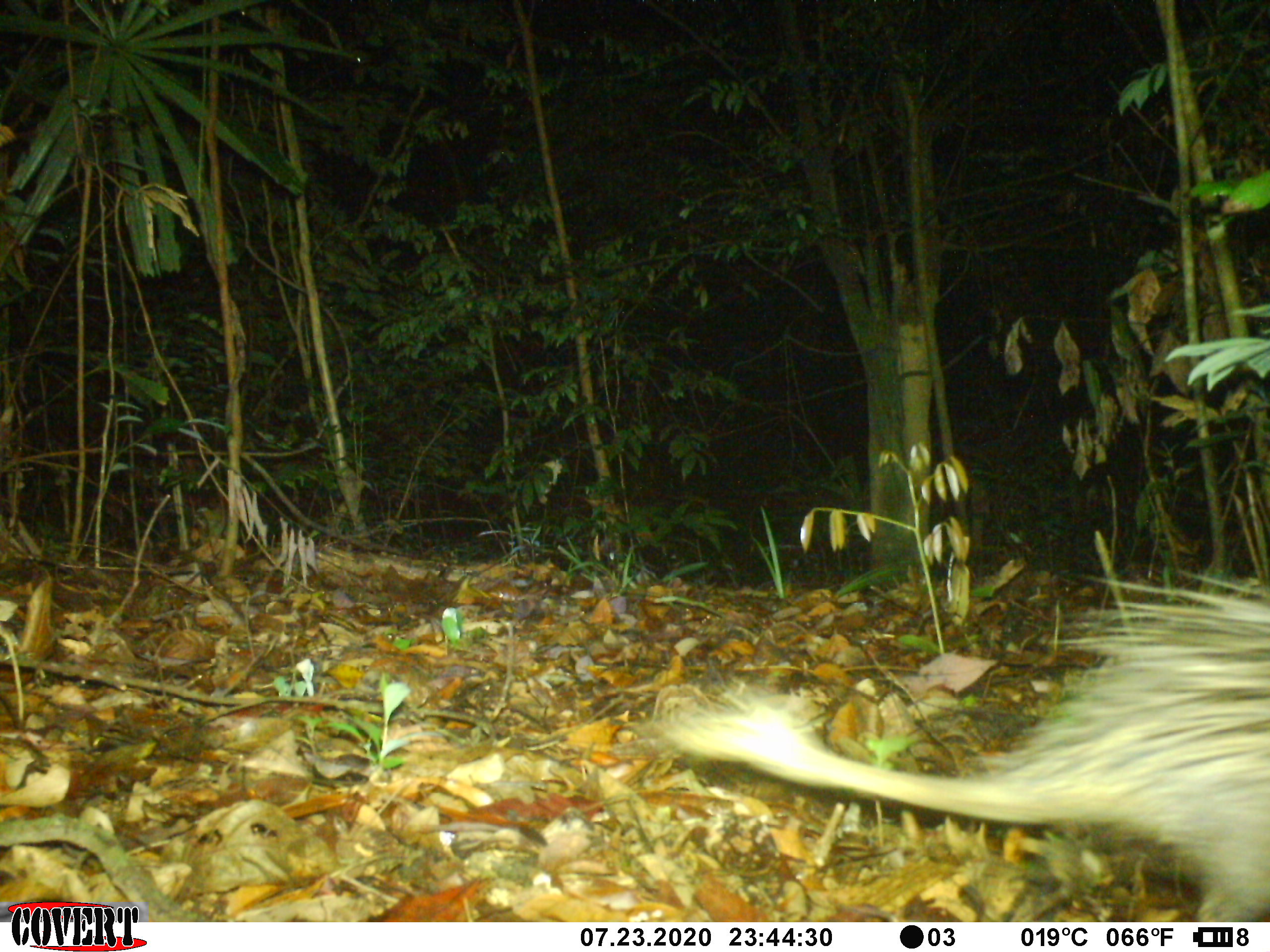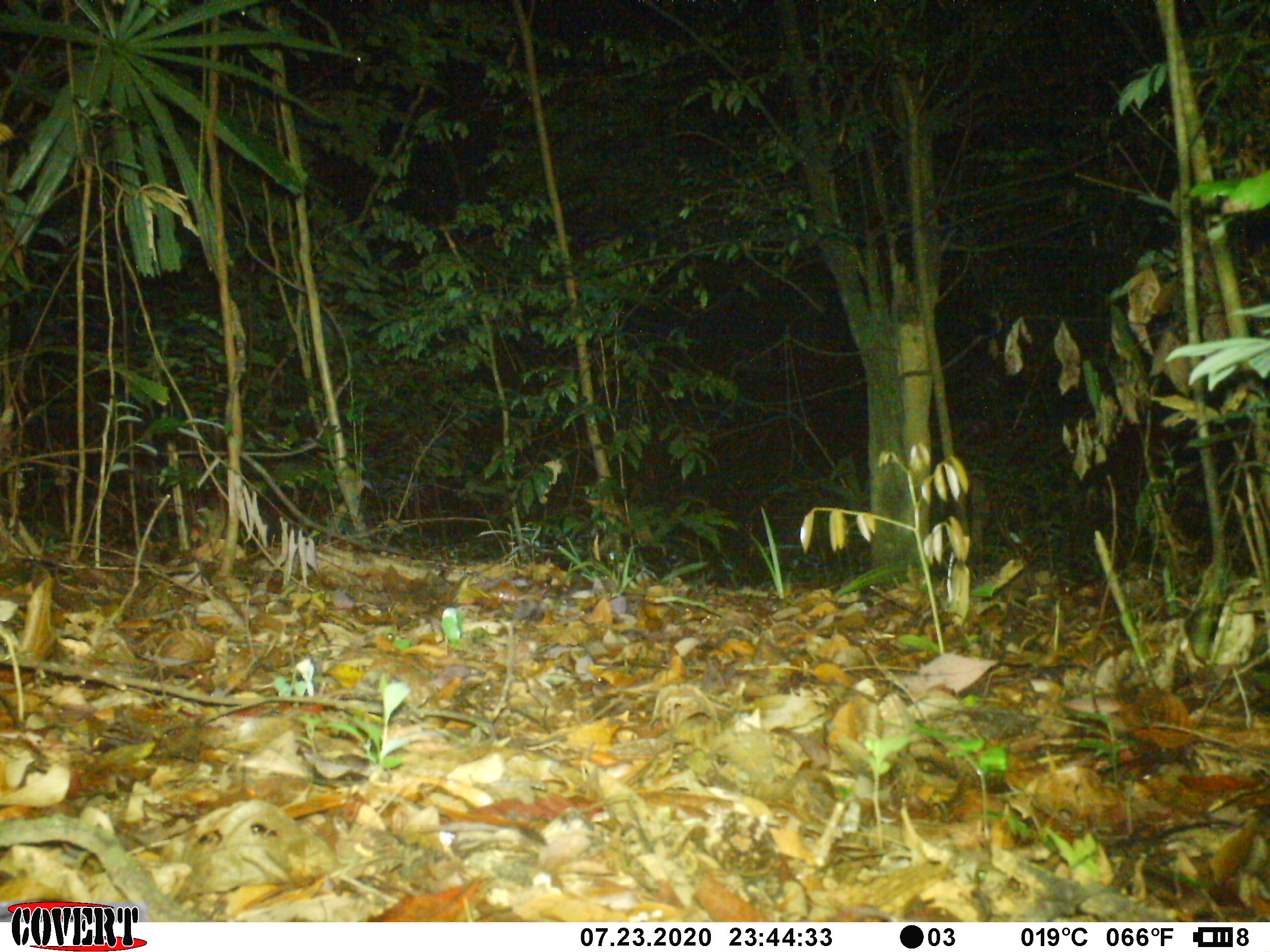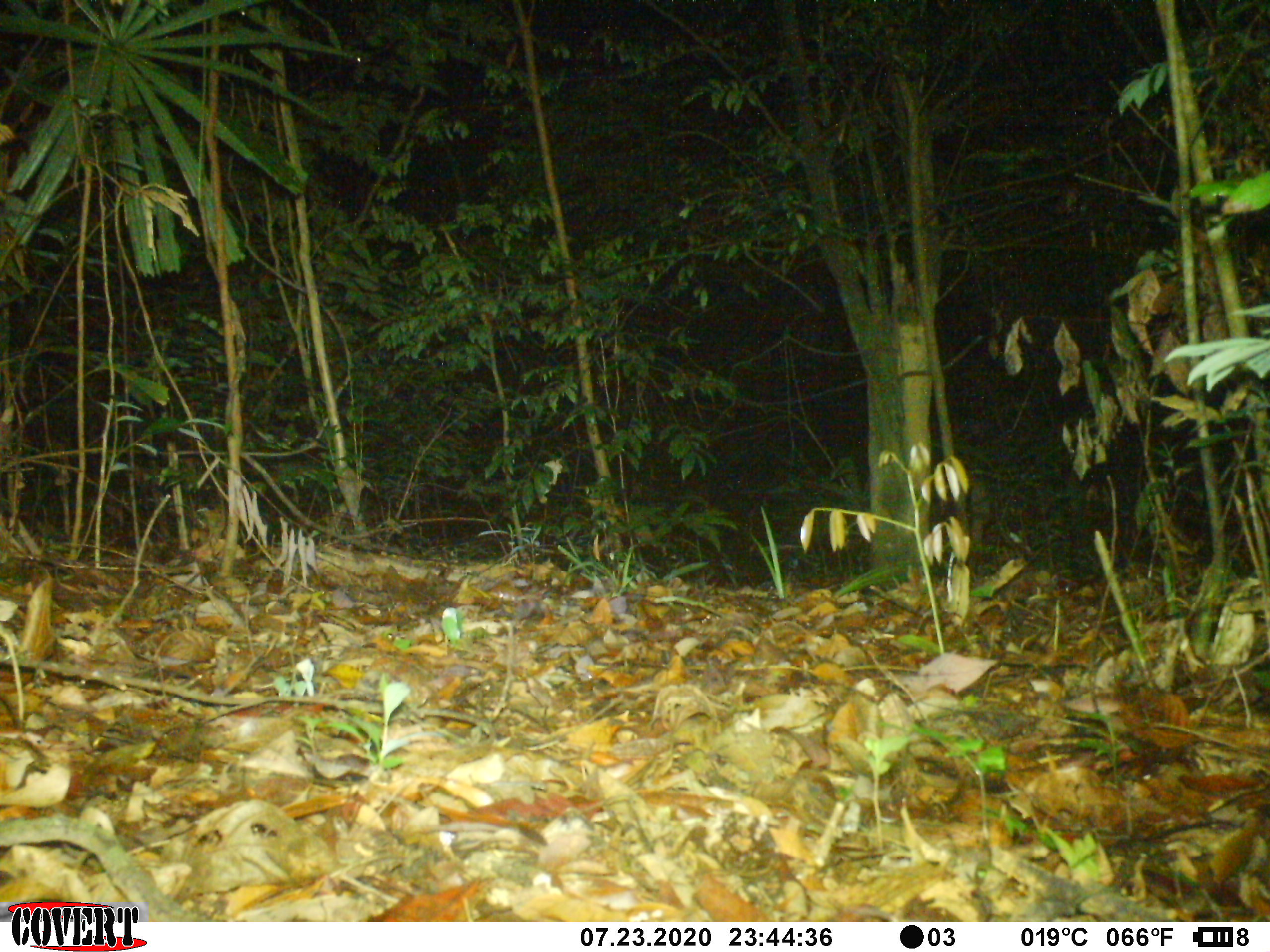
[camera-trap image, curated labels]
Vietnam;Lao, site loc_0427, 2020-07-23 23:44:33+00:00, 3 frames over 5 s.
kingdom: Animalia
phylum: Chordata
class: Mammalia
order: Rodentia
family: Hystricidae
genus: Atherurus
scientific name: Atherurus macrourus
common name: asiatic brush-tailed porcupine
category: asiatic brush tailed porcupine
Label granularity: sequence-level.